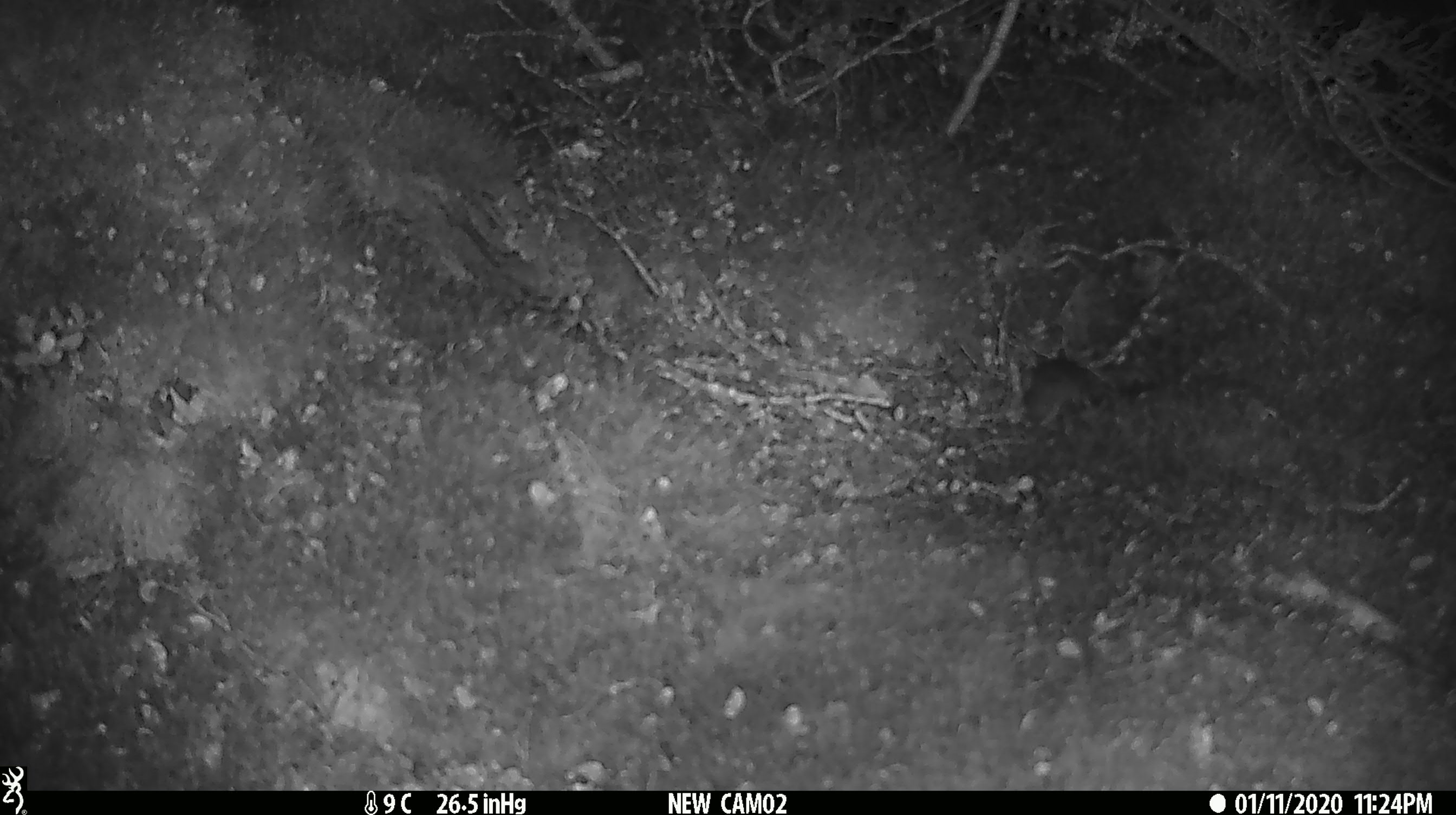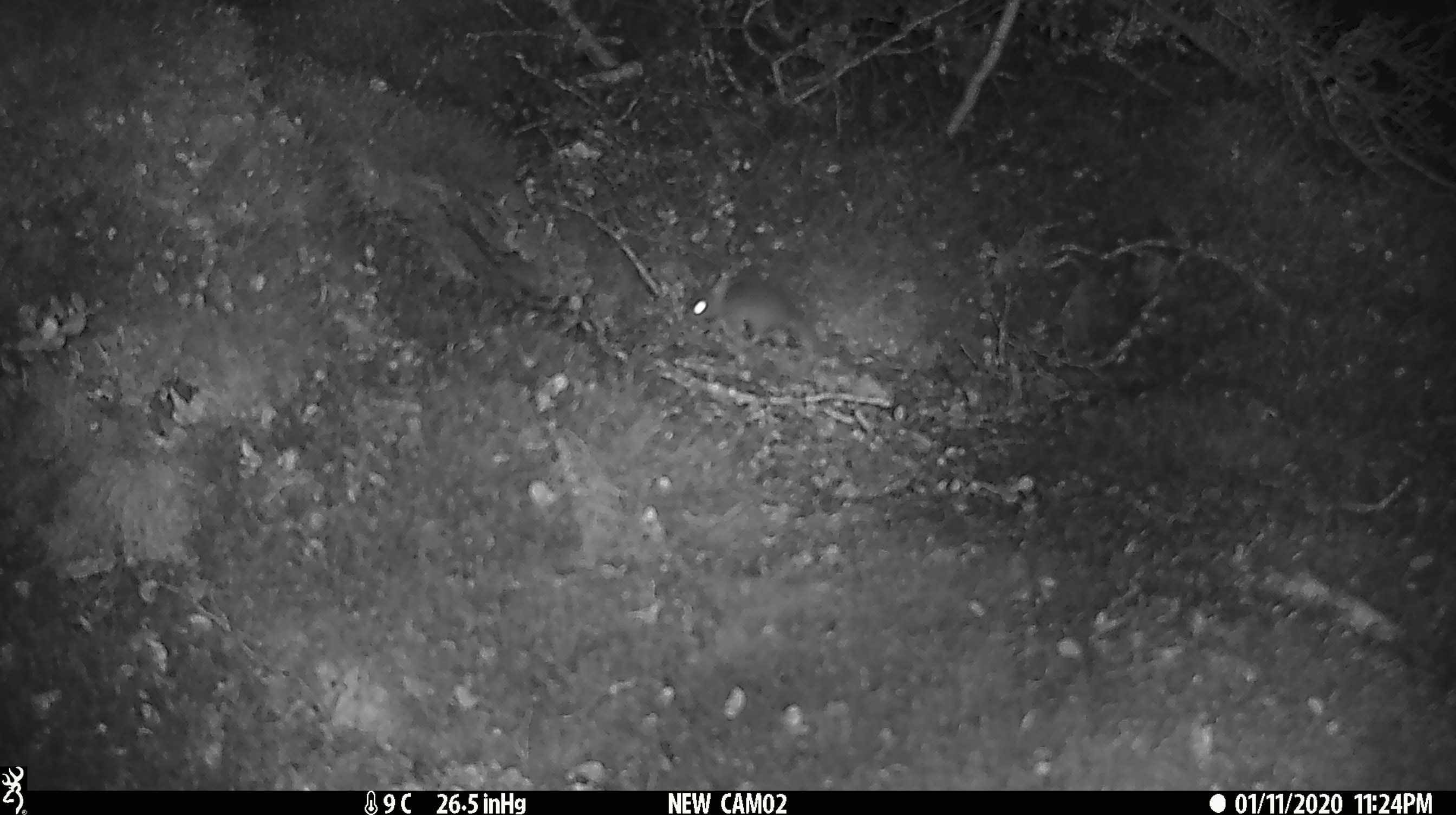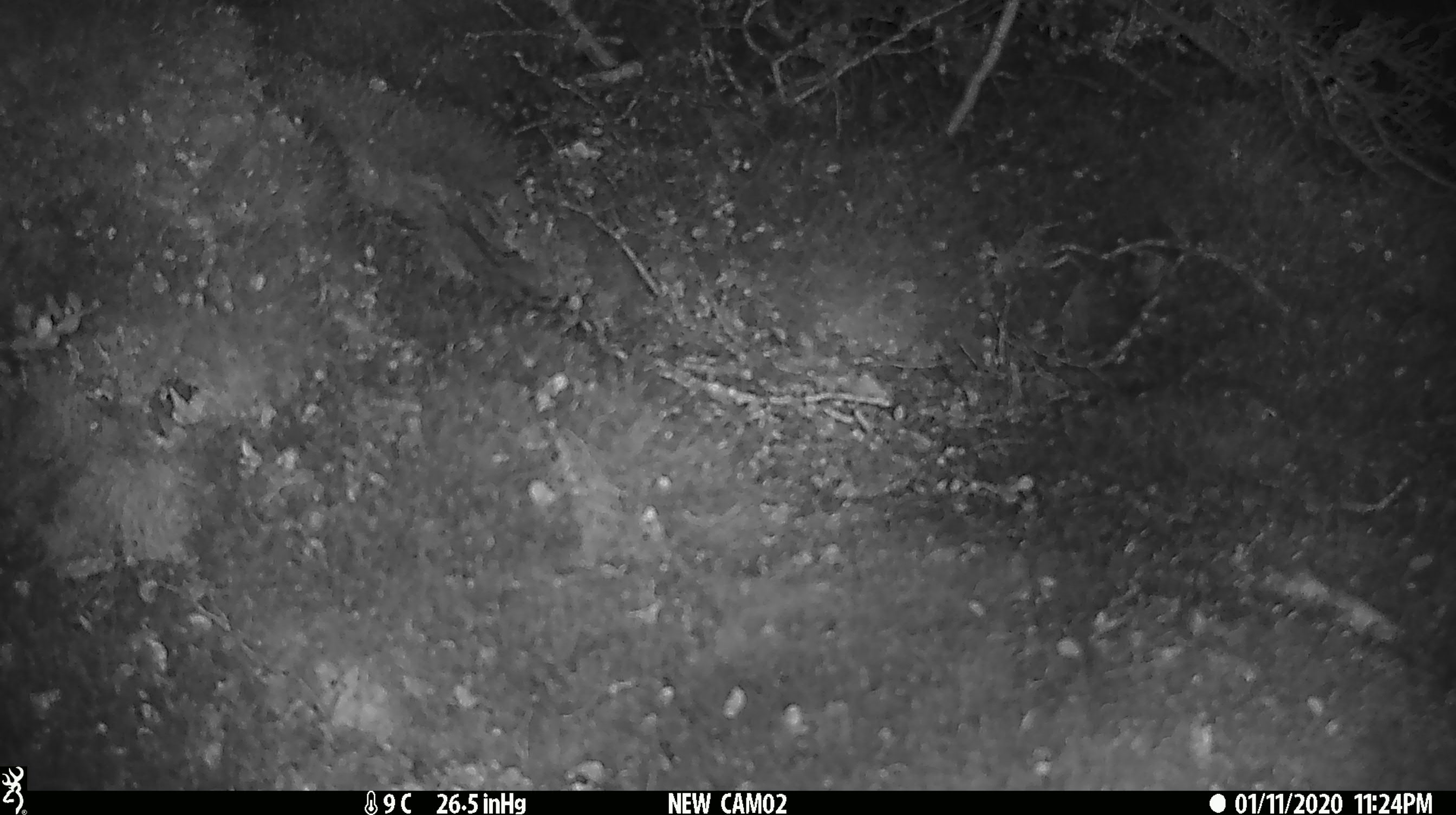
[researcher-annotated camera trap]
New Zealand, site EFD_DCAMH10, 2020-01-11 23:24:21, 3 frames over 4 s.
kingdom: Animalia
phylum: Chordata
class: Mammalia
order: Rodentia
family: Muridae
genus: Mus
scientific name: Mus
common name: mouse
Mouse (Mus).